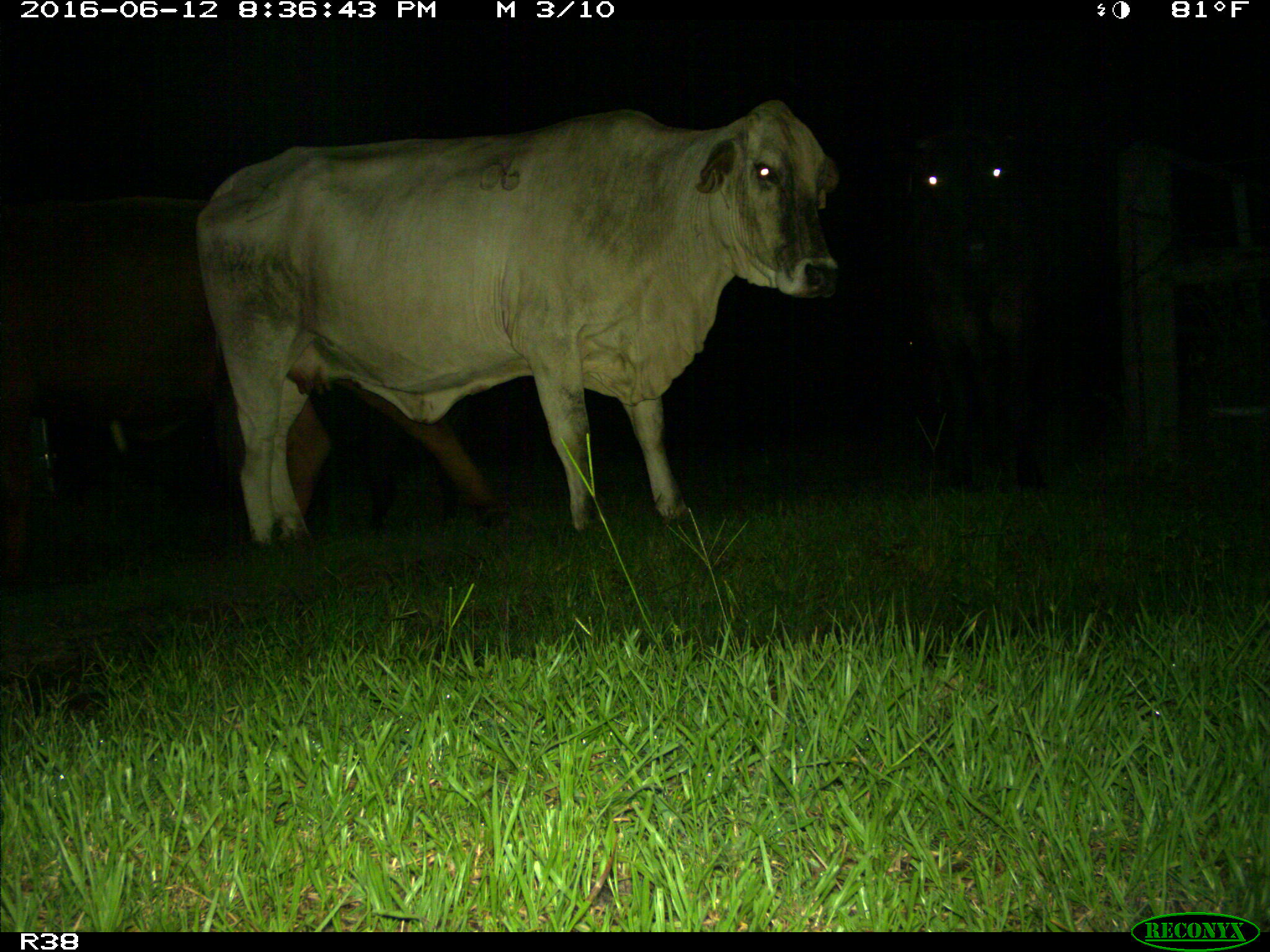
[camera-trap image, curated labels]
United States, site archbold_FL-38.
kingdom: Animalia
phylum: Chordata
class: Mammalia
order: Artiodactyla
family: Bovidae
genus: Bos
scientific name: Bos taurus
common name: domestic cow